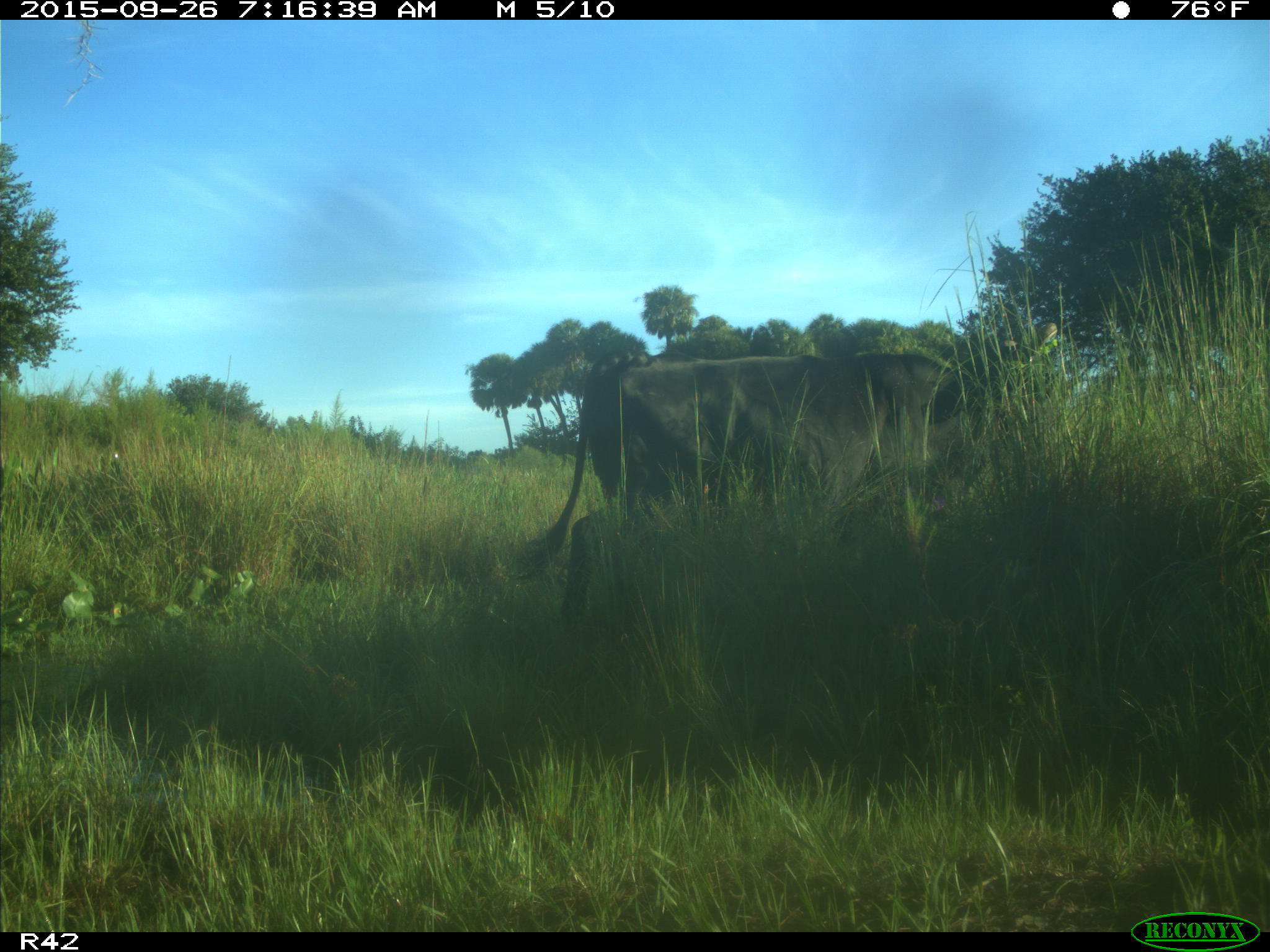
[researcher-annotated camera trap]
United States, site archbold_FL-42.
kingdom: Animalia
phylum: Chordata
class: Mammalia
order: Artiodactyla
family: Bovidae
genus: Bos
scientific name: Bos taurus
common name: domestic cow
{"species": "Bos taurus (domestic cow)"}